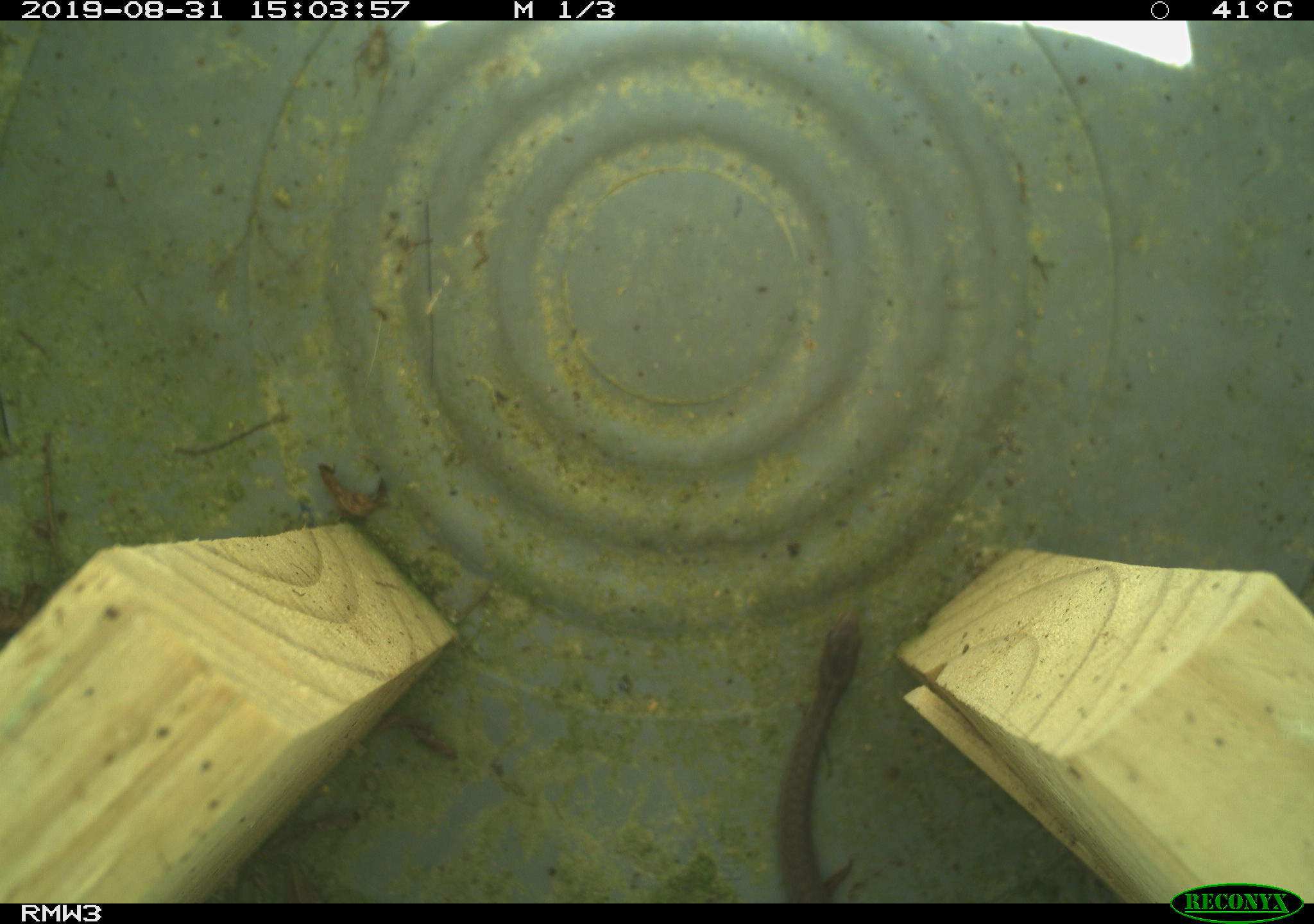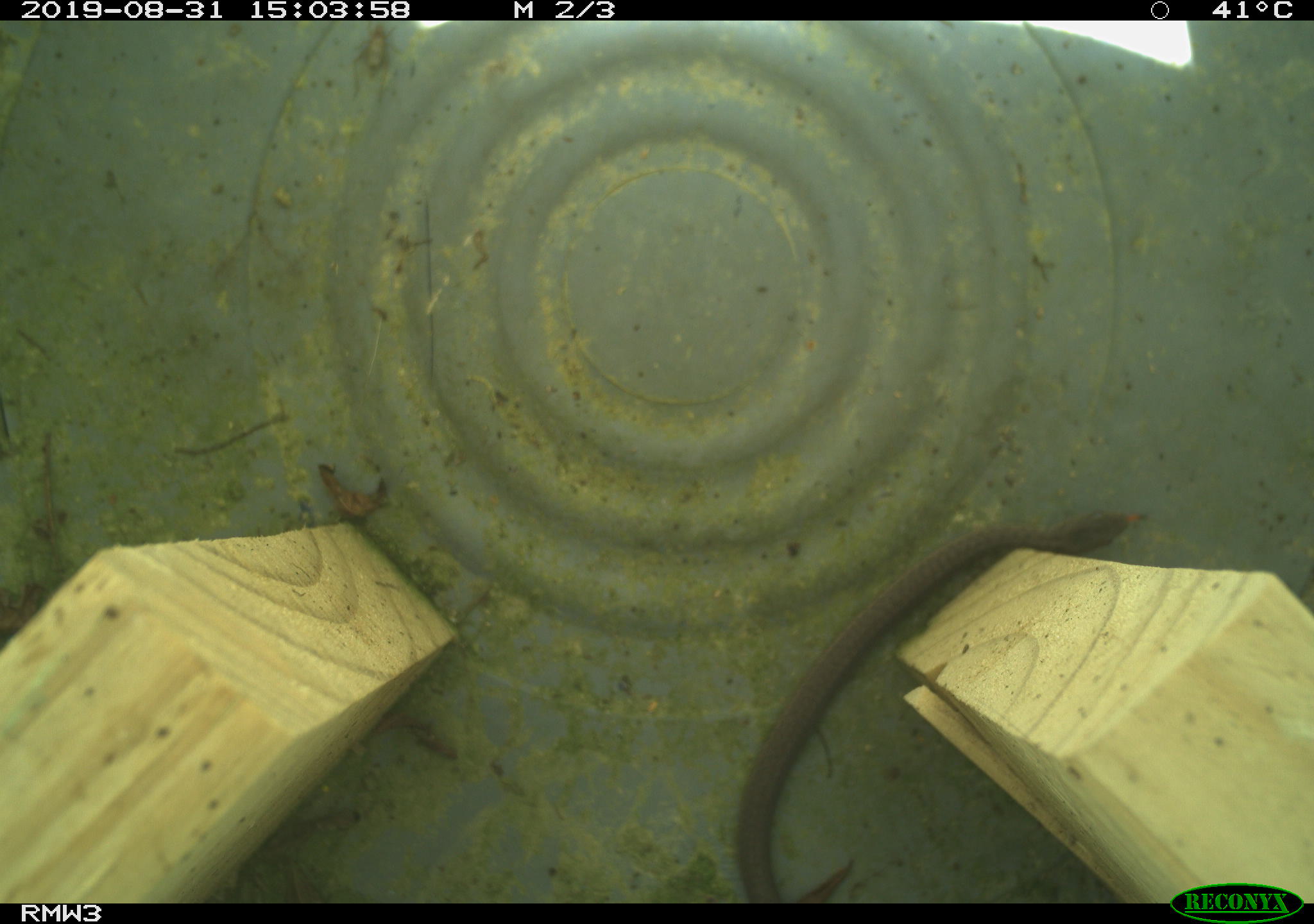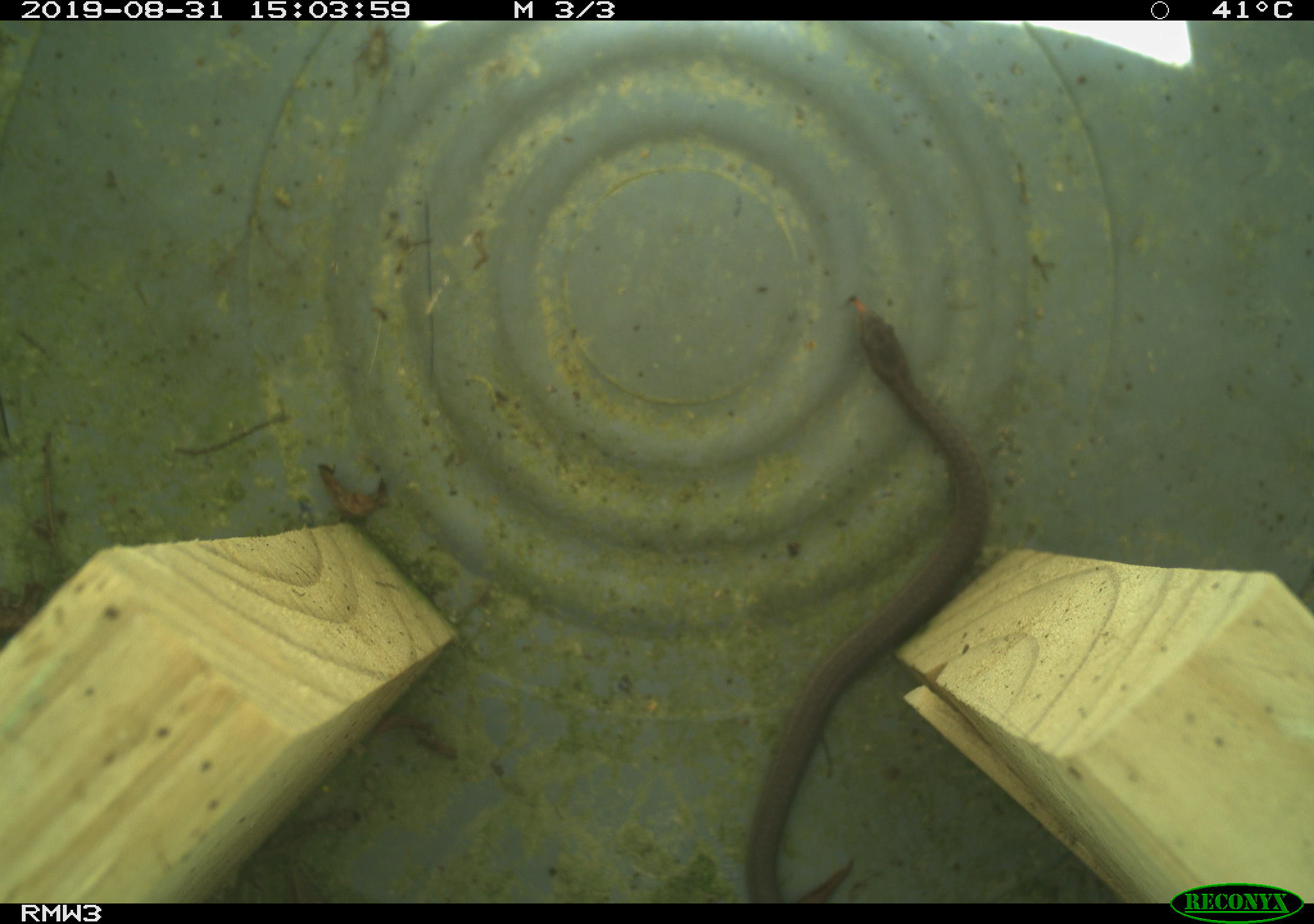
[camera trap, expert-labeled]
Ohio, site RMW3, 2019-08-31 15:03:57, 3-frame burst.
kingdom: Animalia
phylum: Chordata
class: Reptilia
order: Squamata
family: Colubridae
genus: Thamnophis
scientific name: Thamnophis sirtalis sirtalis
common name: eastern gartersnake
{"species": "eastern gartersnake (Thamnophis sirtalis sirtalis)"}